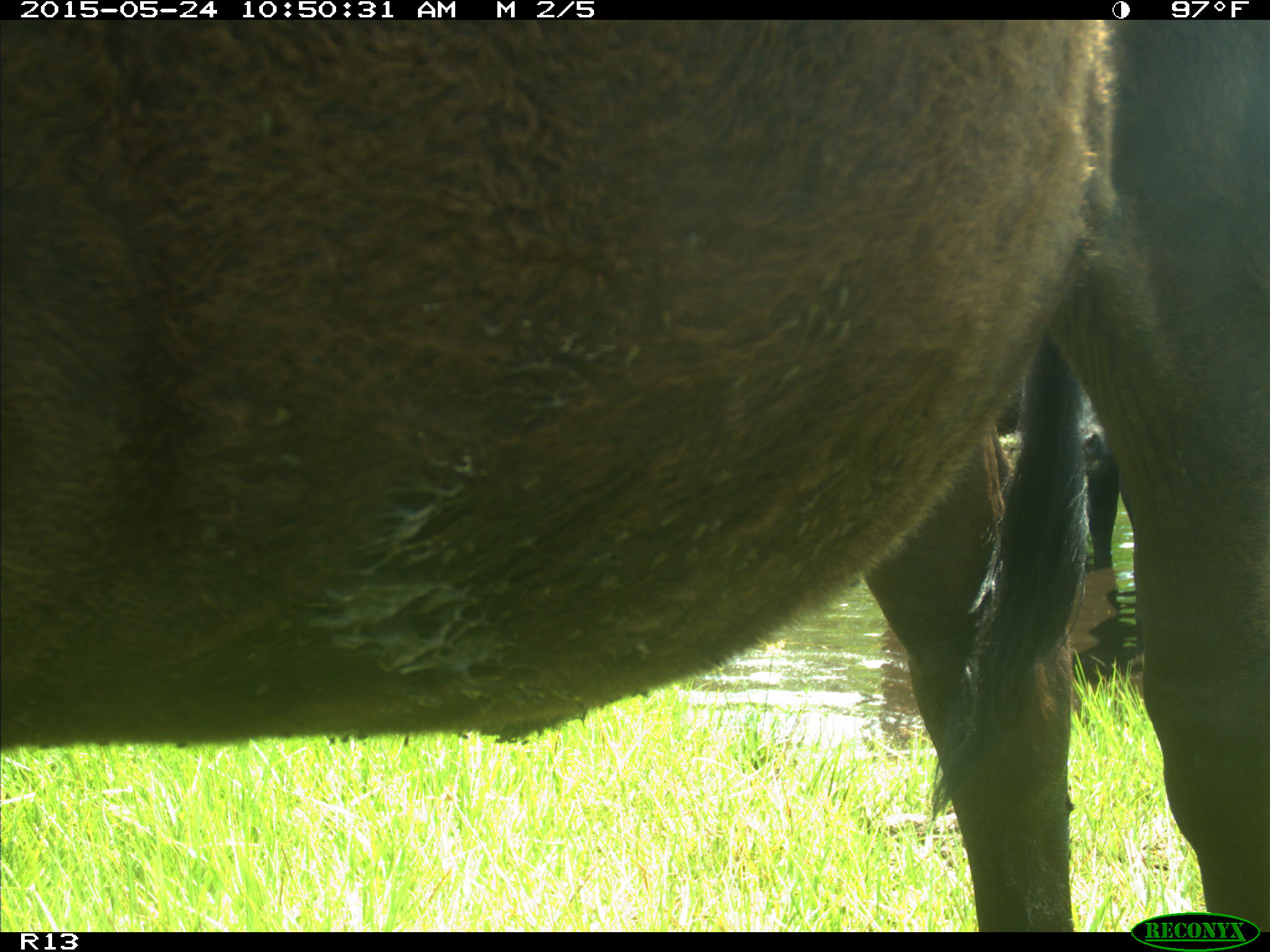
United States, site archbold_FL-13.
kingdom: Animalia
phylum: Chordata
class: Mammalia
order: Artiodactyla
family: Bovidae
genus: Bos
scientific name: Bos taurus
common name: domestic cow